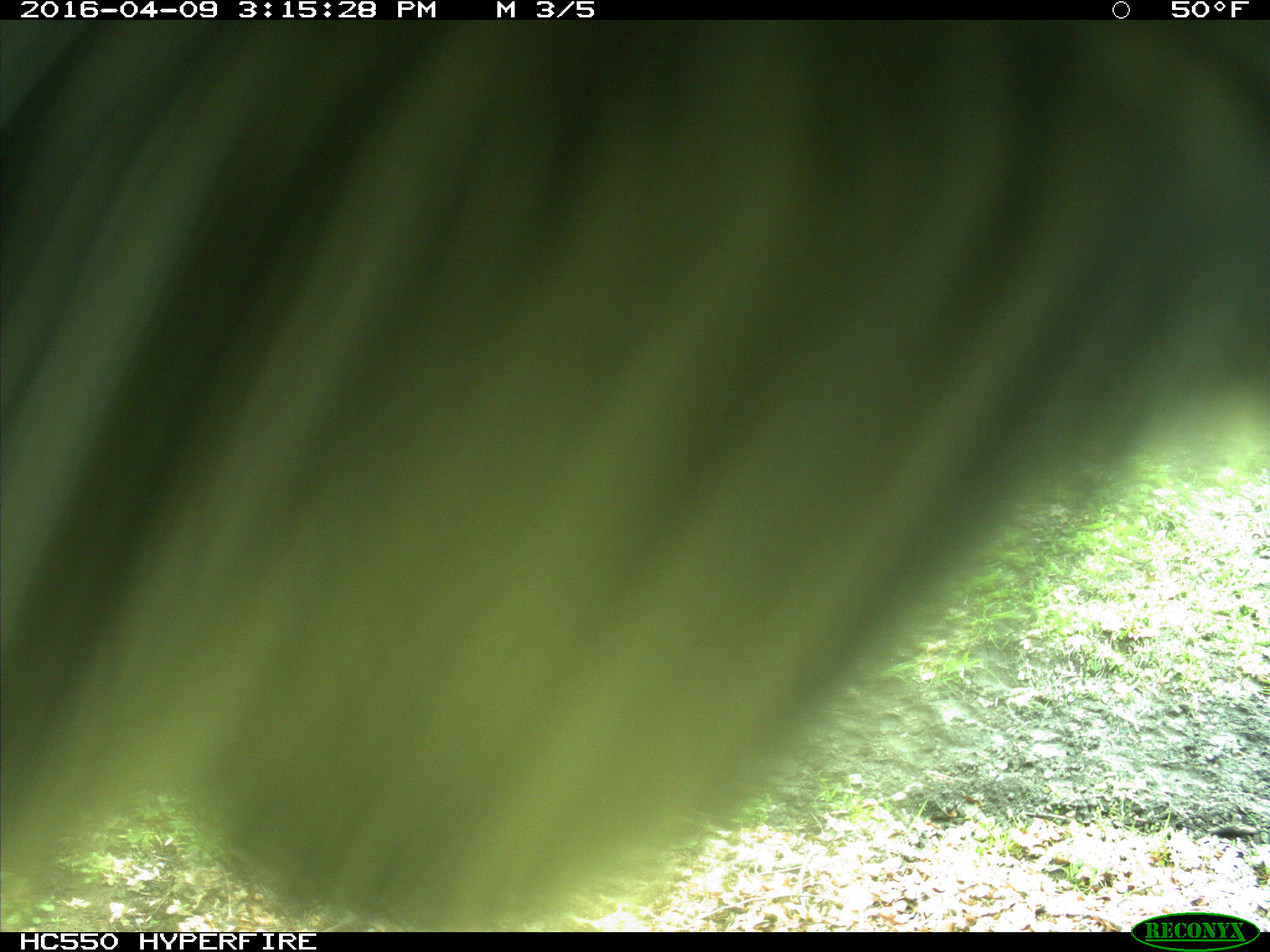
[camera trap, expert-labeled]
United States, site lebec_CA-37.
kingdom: Animalia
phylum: Chordata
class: Mammalia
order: Artiodactyla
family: Bovidae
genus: Bos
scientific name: Bos taurus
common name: domestic cow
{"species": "Bos taurus (domestic cow)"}